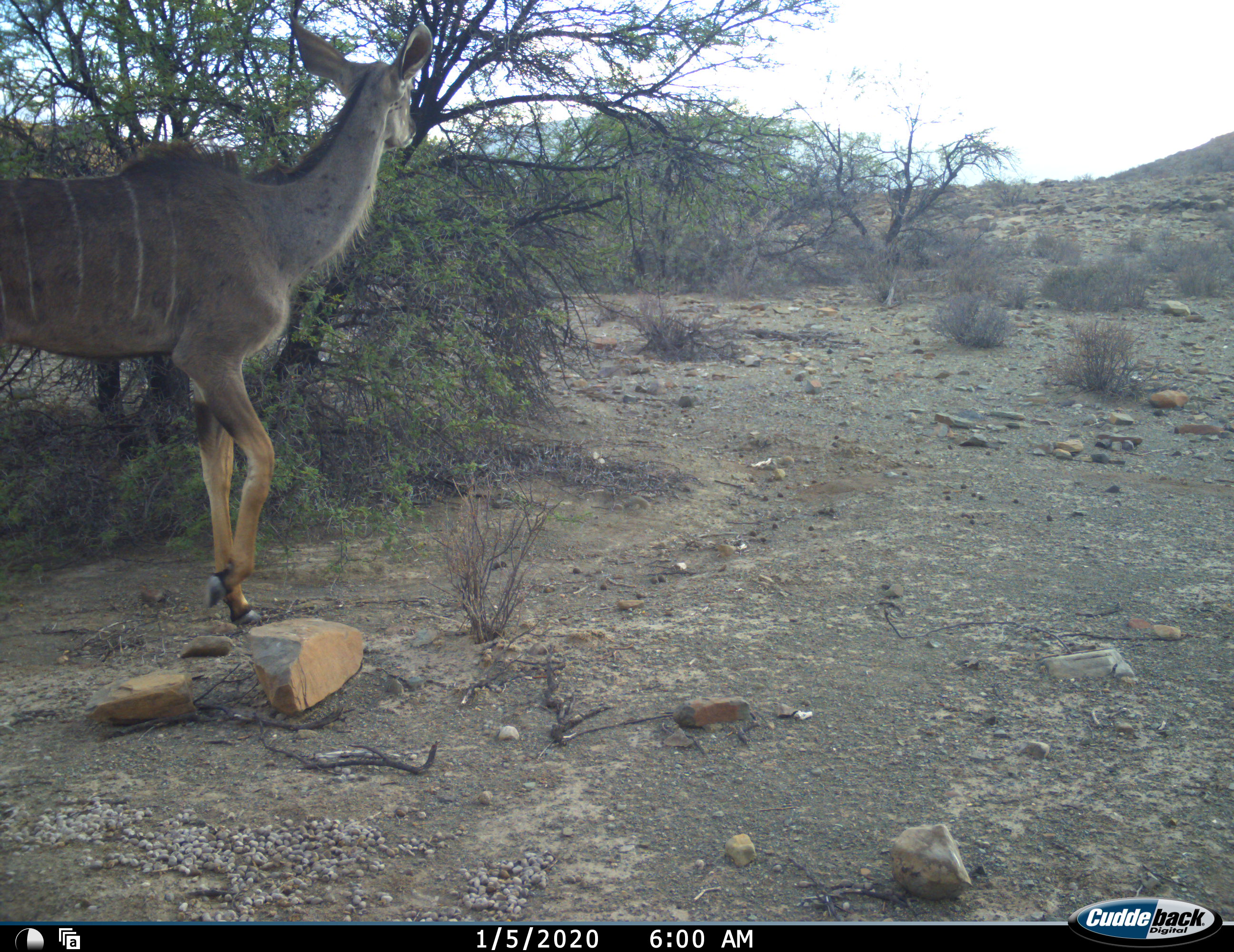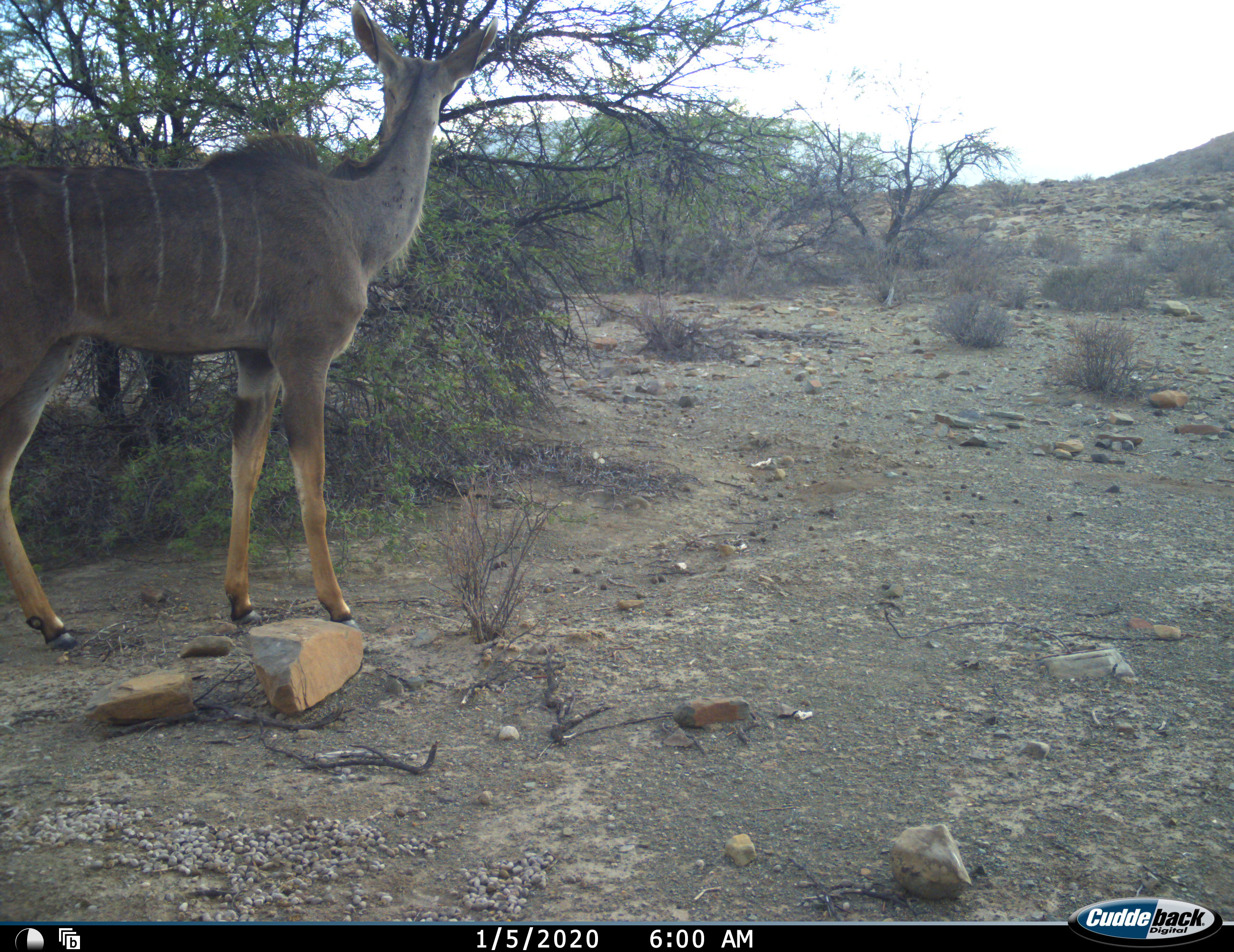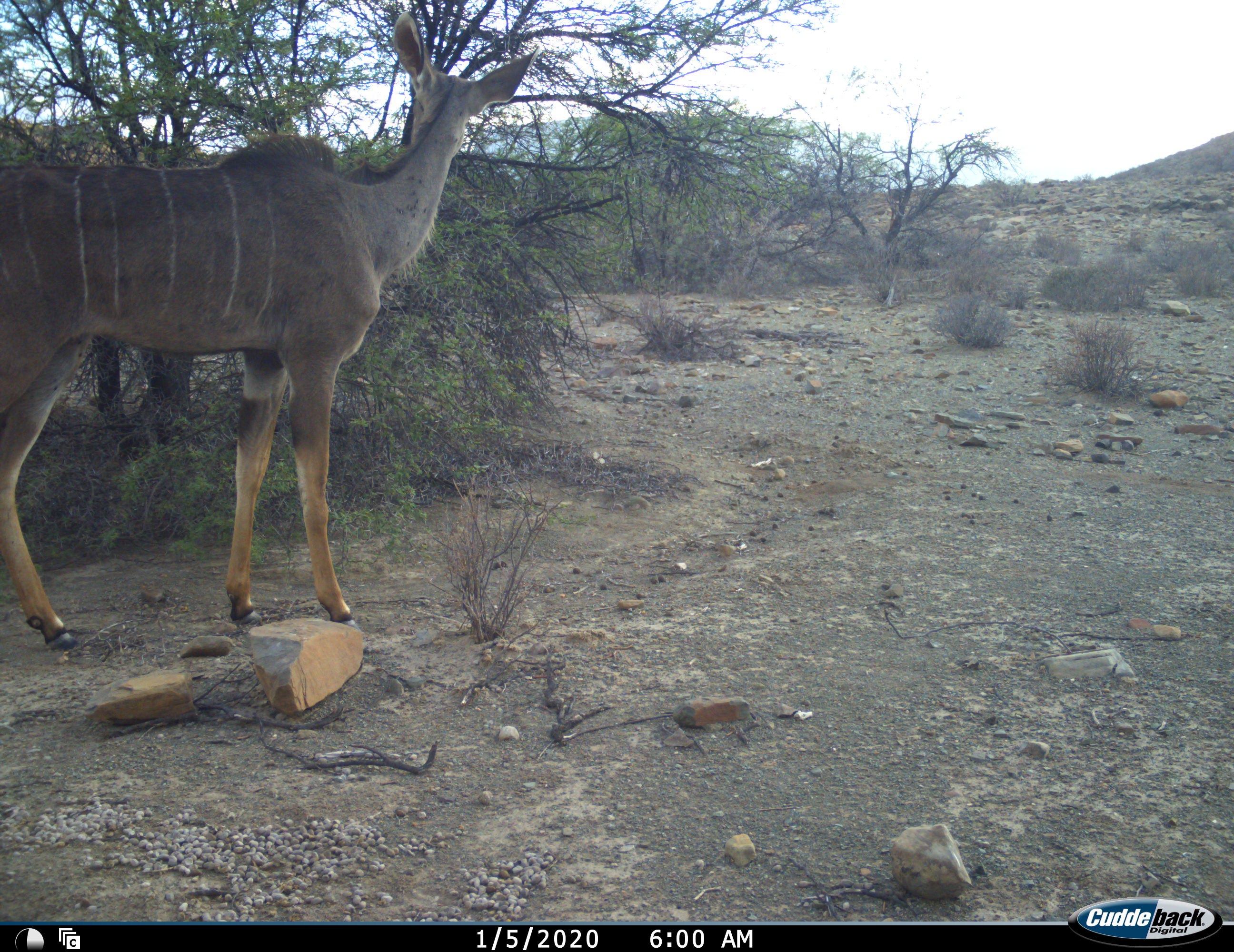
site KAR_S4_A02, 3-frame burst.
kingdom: Animalia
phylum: Chordata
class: Mammalia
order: Artiodactyla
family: Bovidae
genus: Tragelaphus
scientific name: Tragelaphus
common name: kudu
Kudu (Tragelaphus), count 1. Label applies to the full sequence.